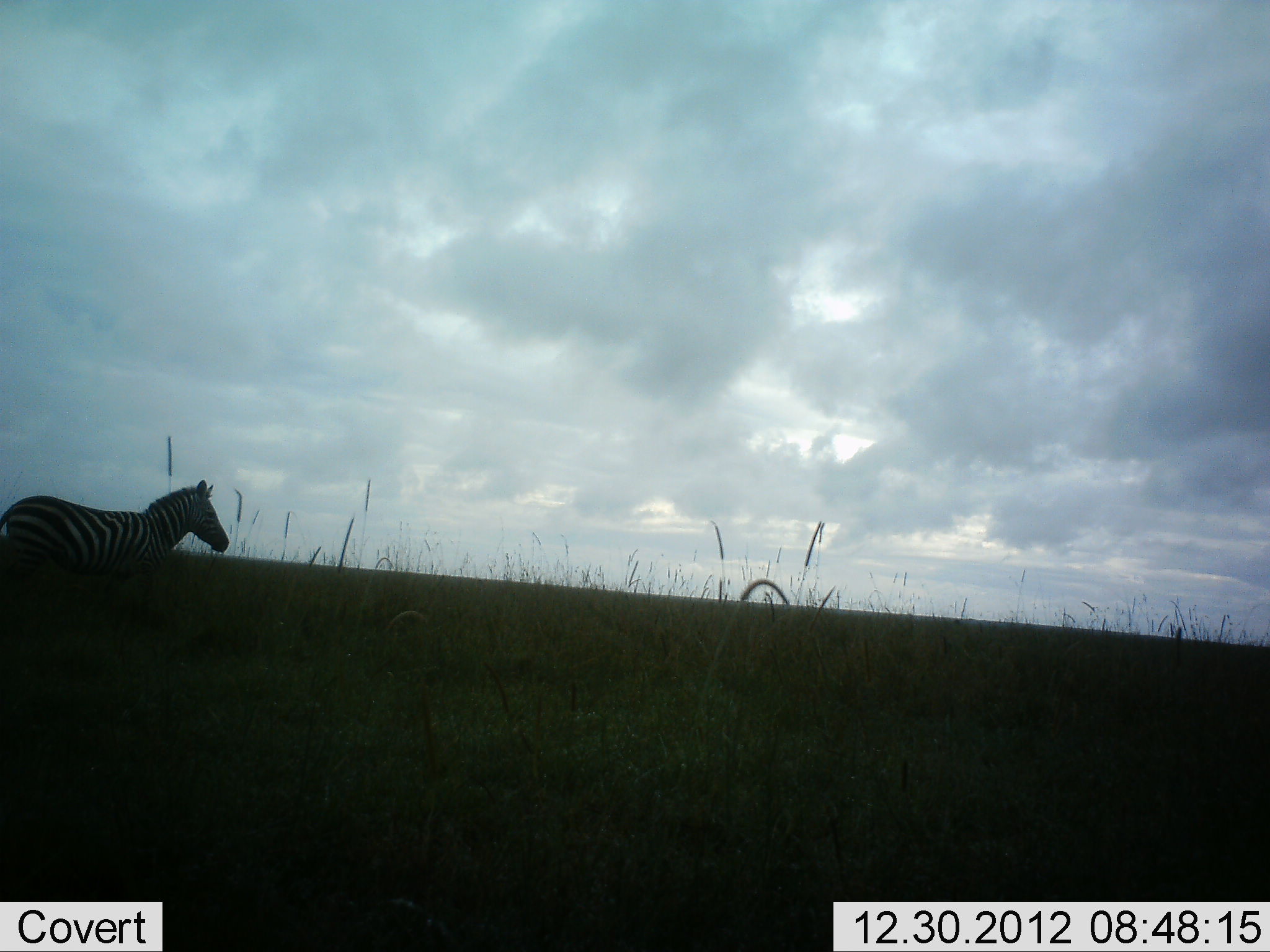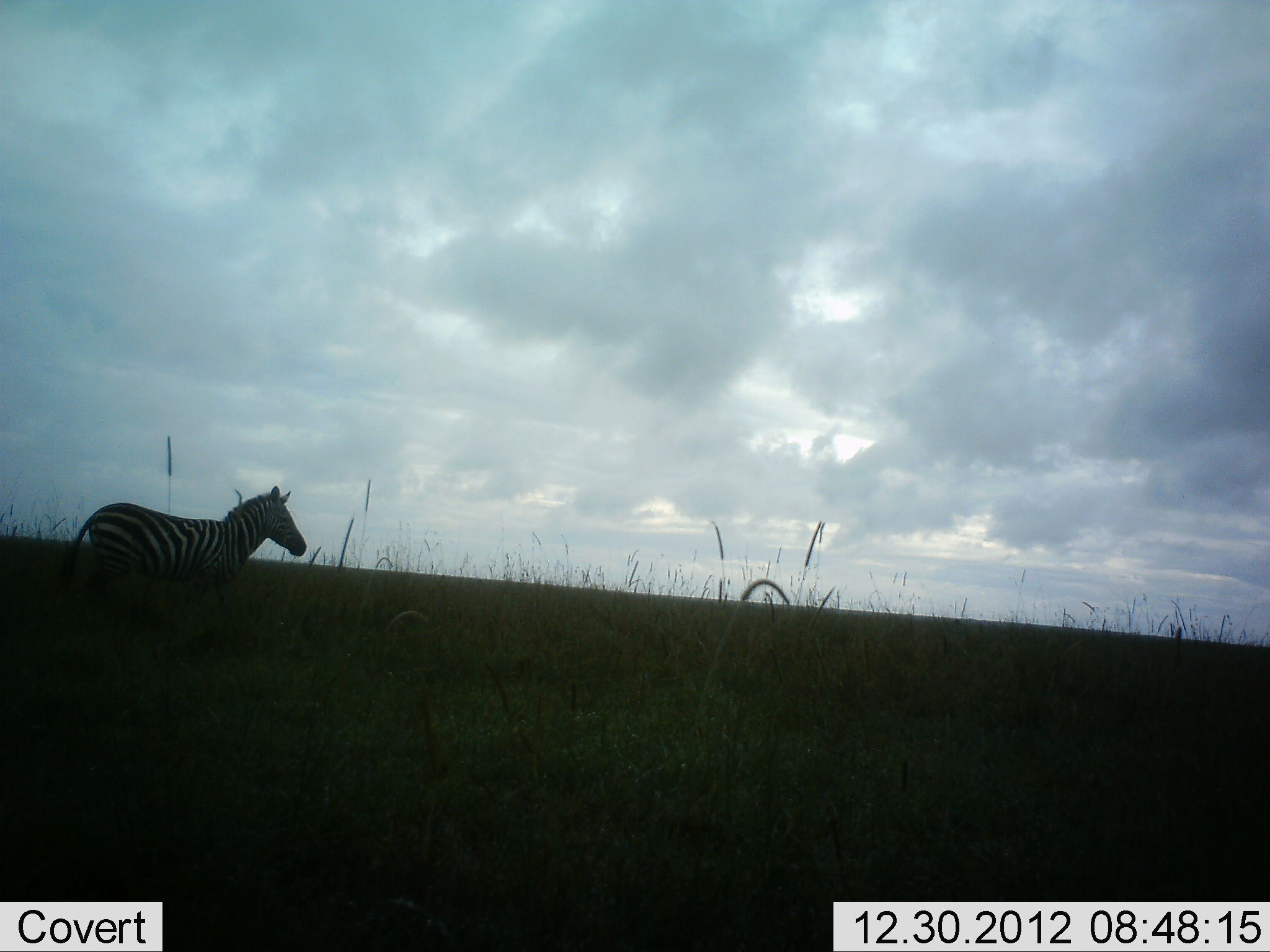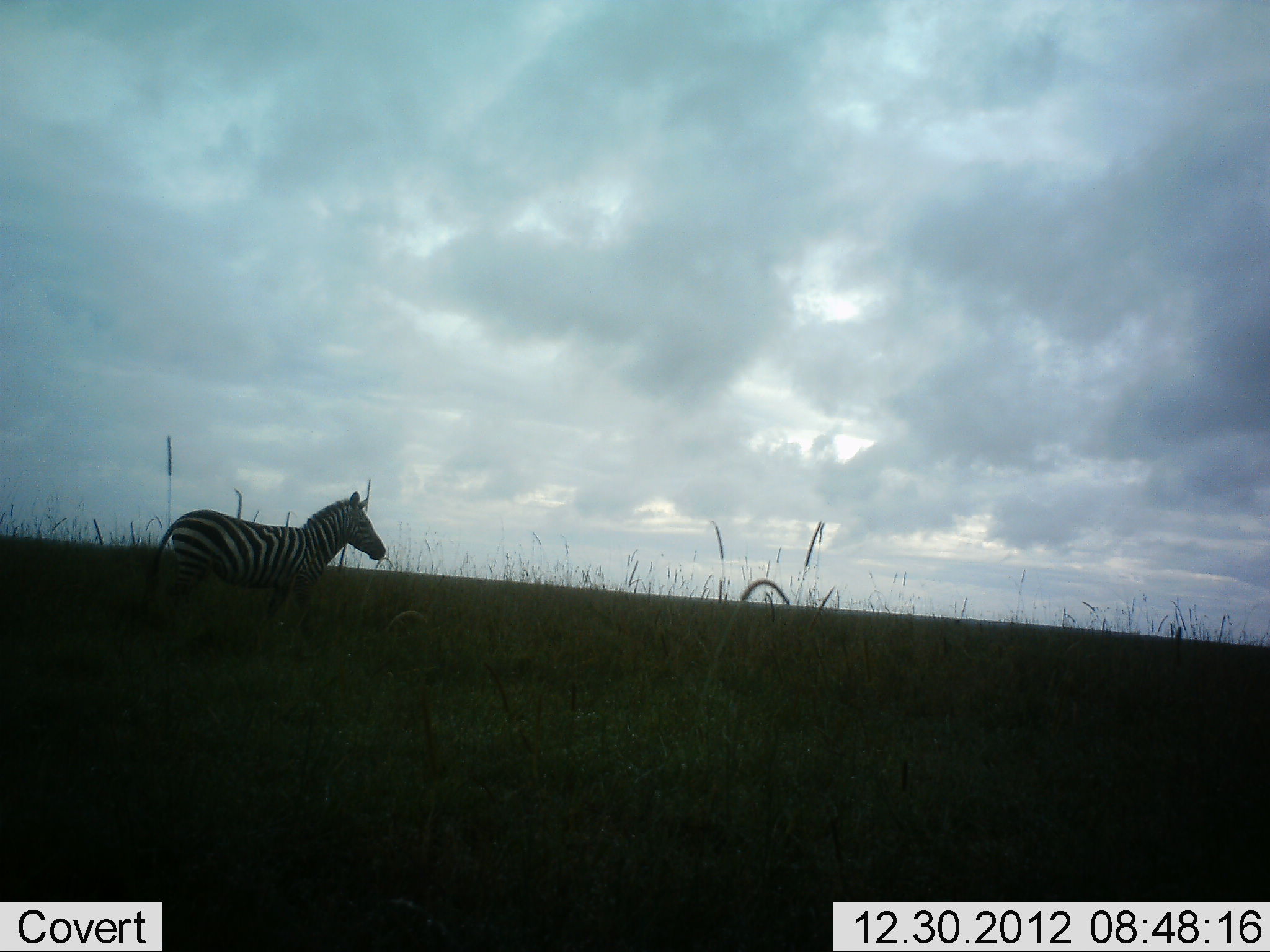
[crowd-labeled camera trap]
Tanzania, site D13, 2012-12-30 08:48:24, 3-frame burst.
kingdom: Animalia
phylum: Chordata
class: Mammalia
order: Perissodactyla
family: Equidae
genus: Equus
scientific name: Equus quagga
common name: plains zebra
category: zebra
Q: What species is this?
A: Zebra (plains zebra) (Equus quagga).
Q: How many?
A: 1.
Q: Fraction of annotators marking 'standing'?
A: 15%.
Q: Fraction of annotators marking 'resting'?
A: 0%.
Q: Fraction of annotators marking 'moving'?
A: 85%.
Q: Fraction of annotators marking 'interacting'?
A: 0%.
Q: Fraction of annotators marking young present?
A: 0%.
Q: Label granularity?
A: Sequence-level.